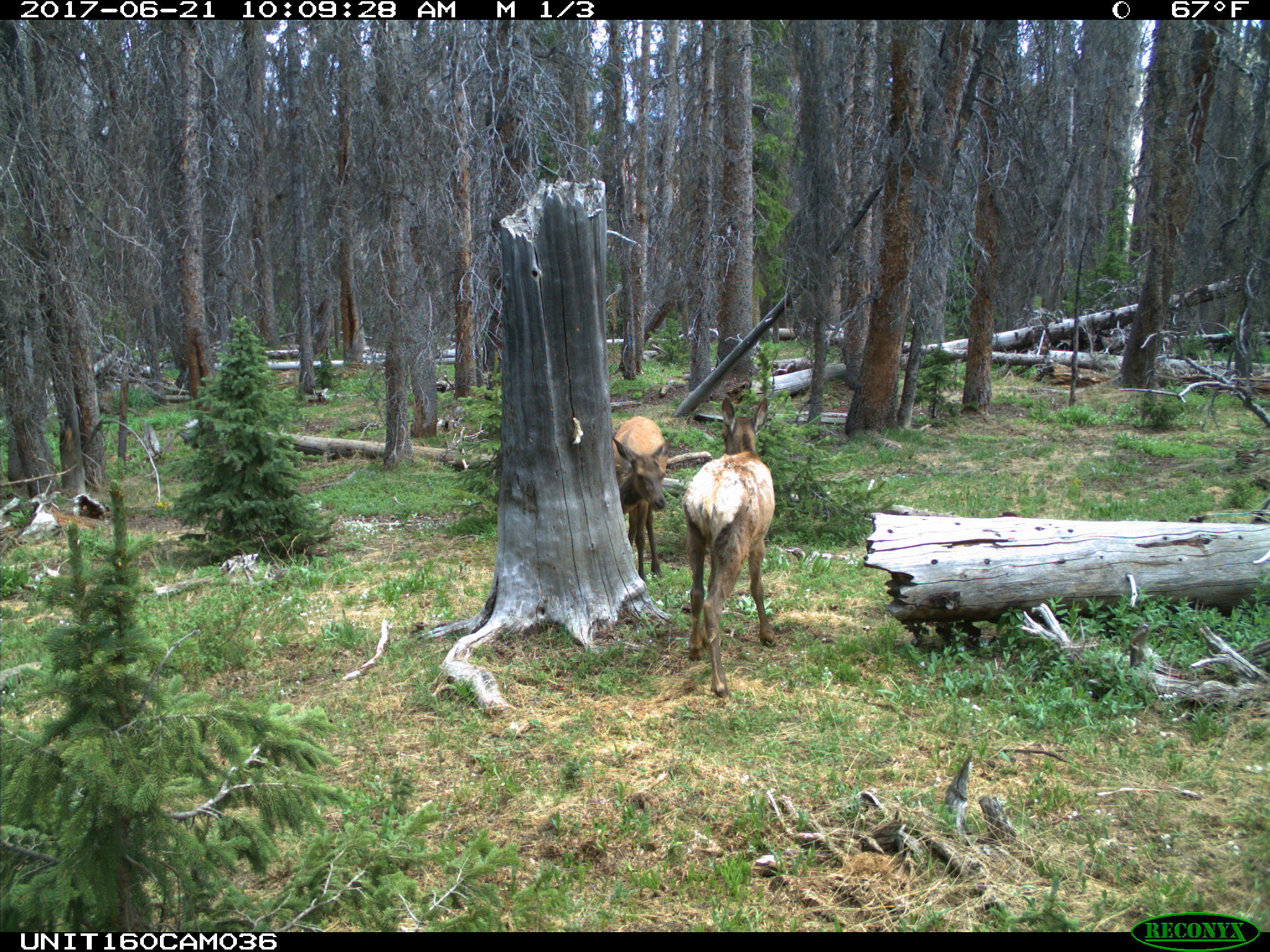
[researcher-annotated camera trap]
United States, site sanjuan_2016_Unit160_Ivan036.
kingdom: Animalia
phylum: Chordata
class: Mammalia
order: Artiodactyla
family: Cervidae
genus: Cervus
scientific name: Cervus elaphus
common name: red deer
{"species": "Cervus elaphus (red deer)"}